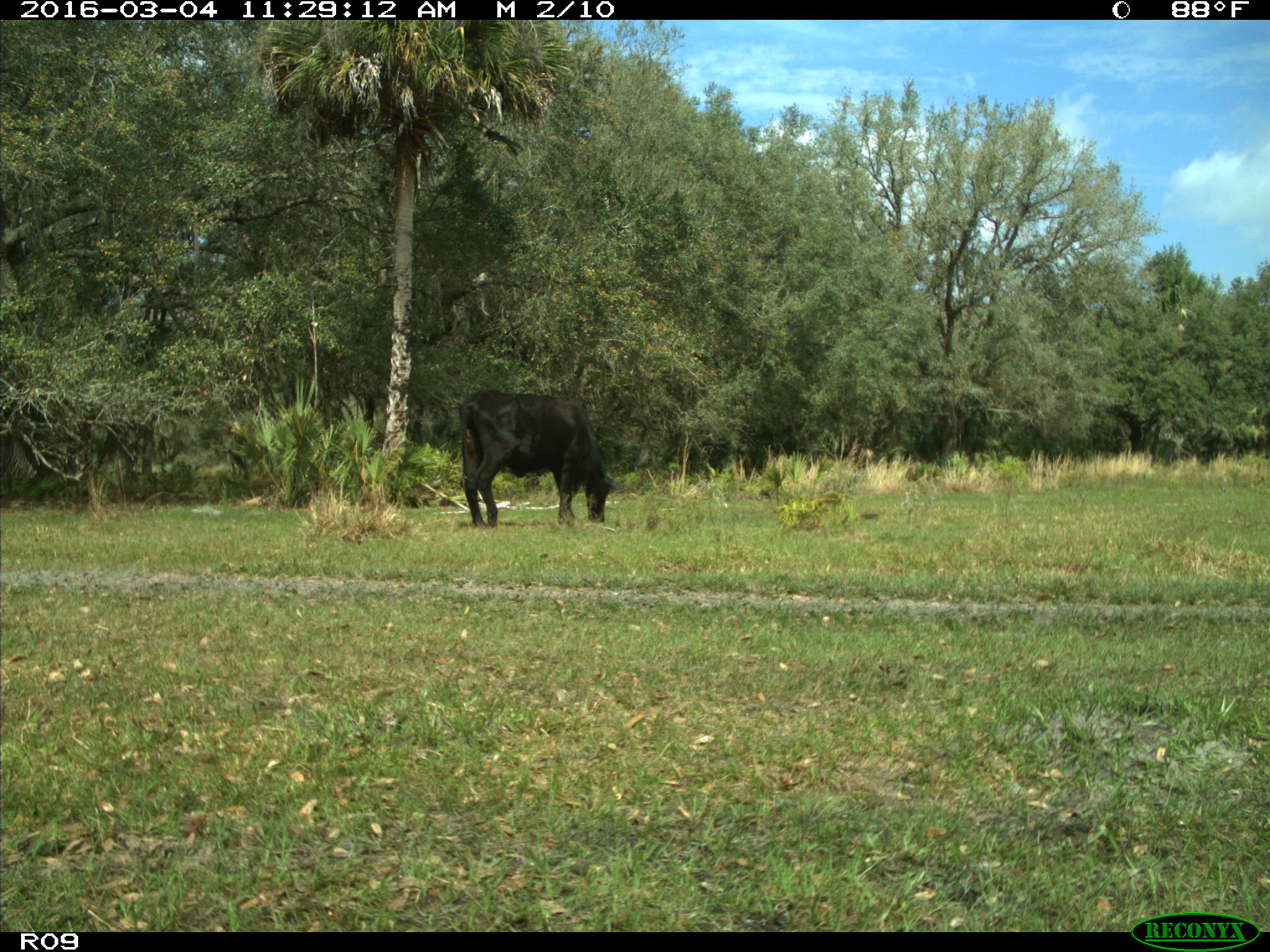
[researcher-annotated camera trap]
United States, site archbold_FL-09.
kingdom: Animalia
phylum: Chordata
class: Mammalia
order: Artiodactyla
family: Bovidae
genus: Bos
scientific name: Bos taurus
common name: domestic cow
Bos taurus (domestic cow).